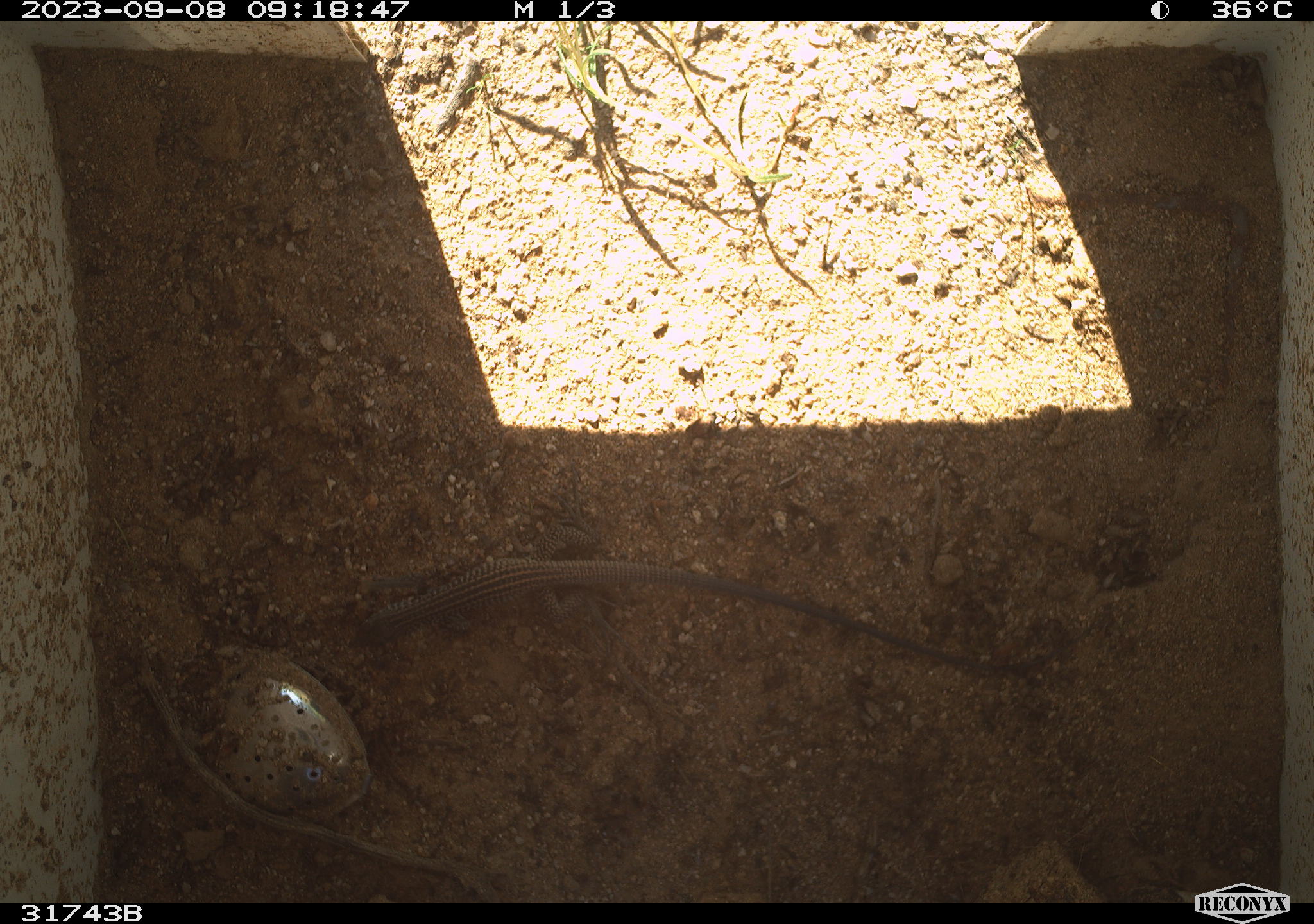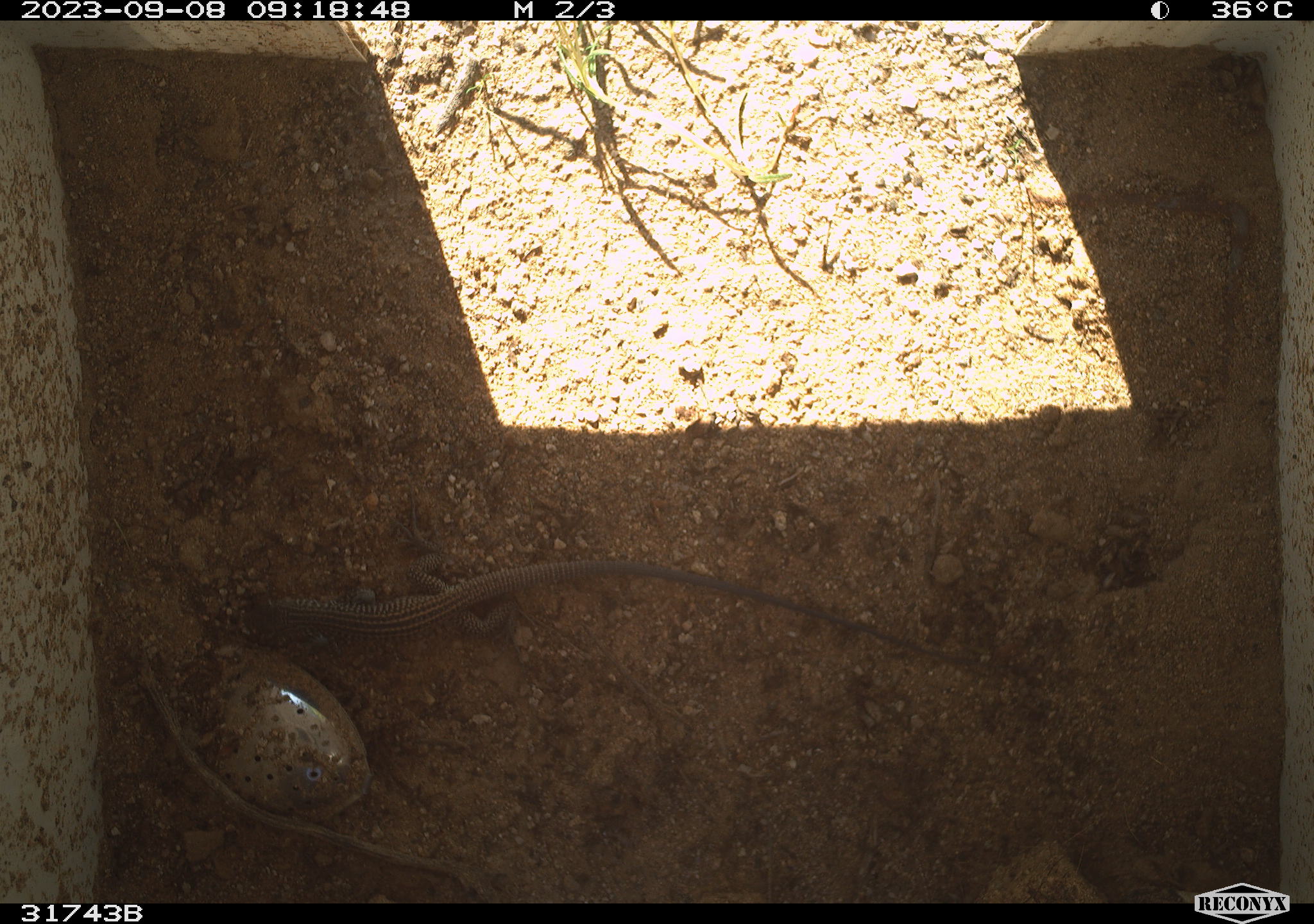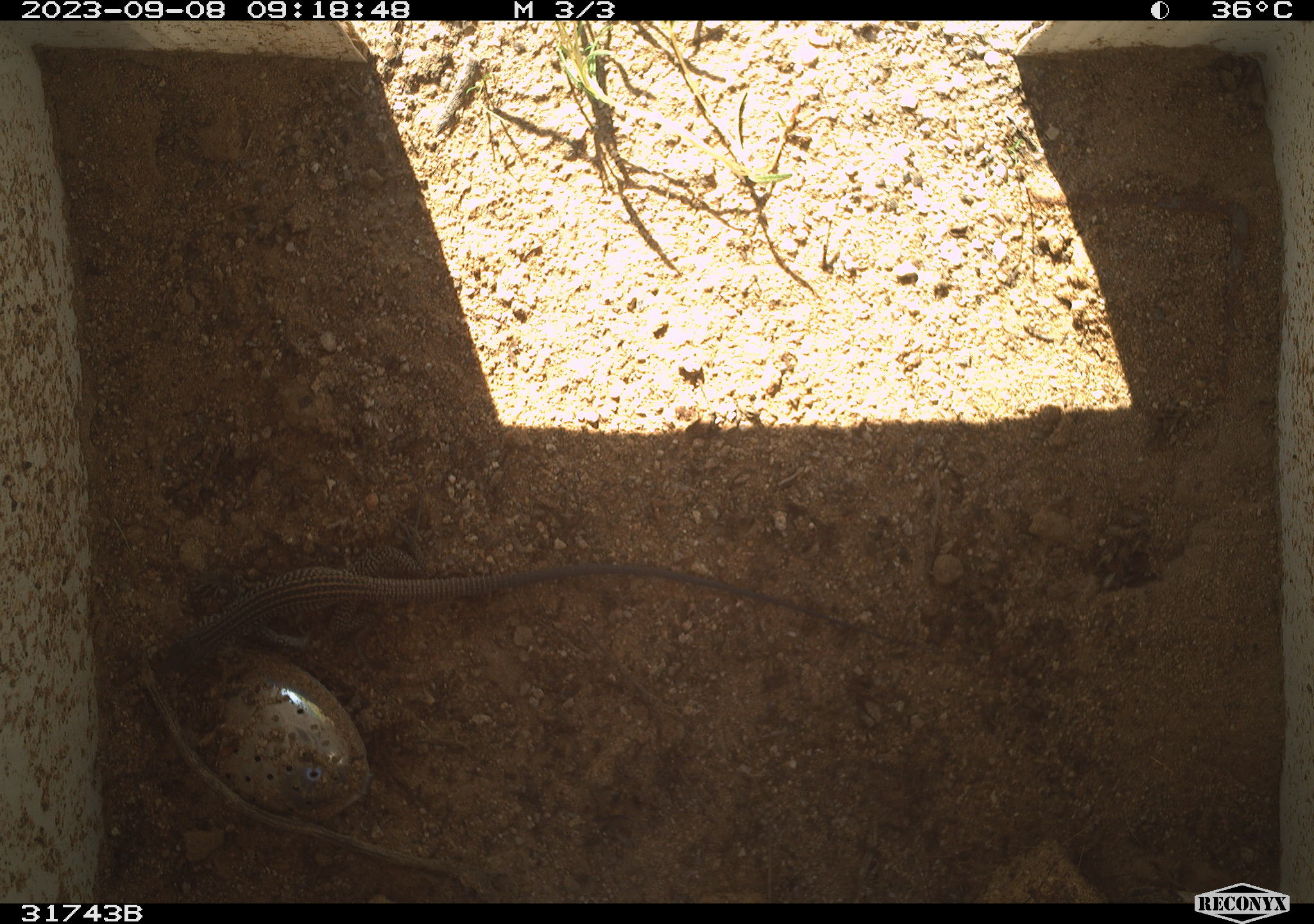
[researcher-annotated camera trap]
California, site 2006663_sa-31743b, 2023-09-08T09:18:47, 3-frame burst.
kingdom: Animalia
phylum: Chordata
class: Reptilia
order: Squamata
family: Teiidae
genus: Aspidoscelis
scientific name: Aspidoscelis tigris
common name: western whiptail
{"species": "western whiptail (Aspidoscelis tigris)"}